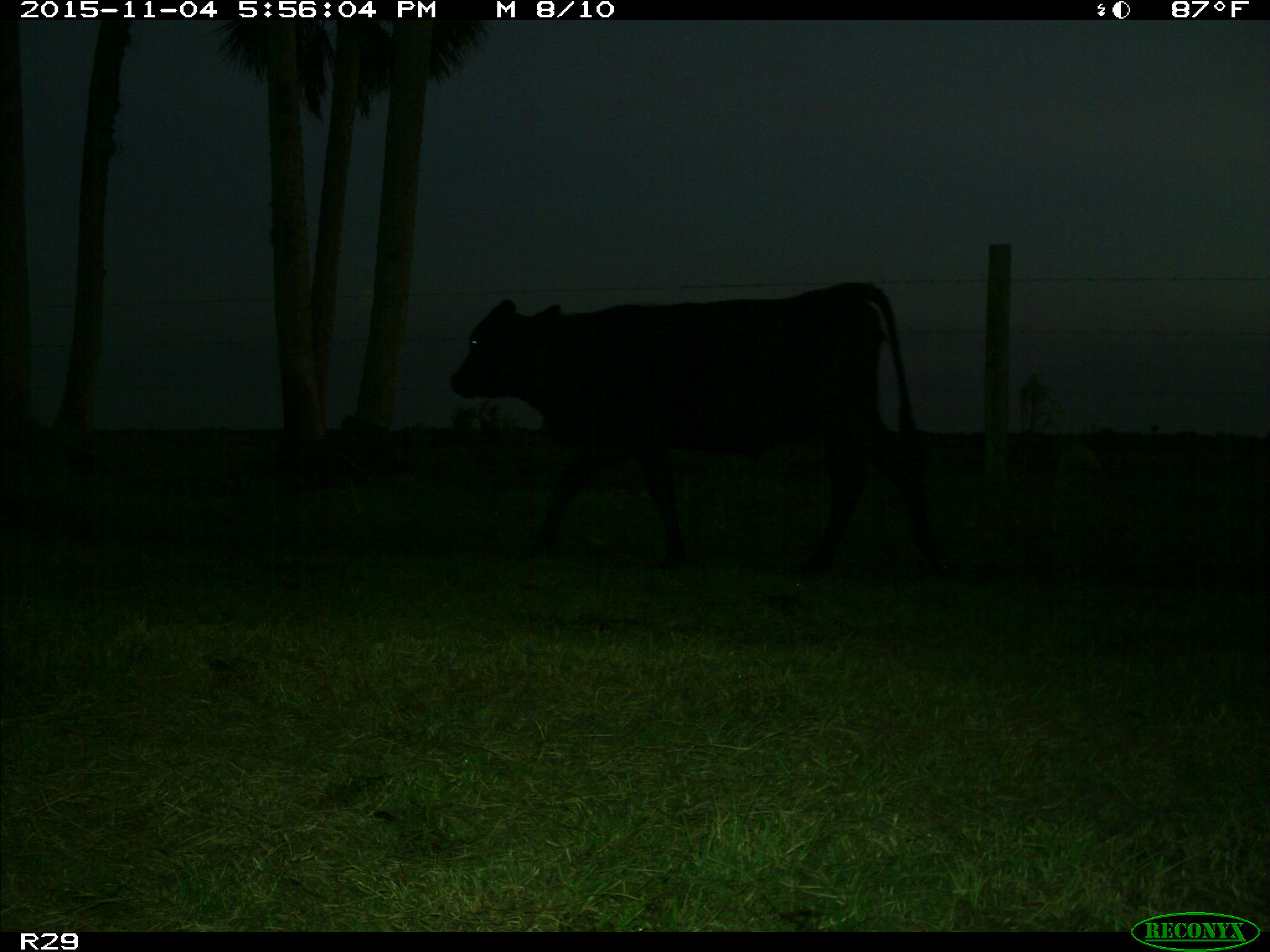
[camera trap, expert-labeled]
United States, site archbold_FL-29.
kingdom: Animalia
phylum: Chordata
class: Mammalia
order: Artiodactyla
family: Bovidae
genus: Bos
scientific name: Bos taurus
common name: domestic cow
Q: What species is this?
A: Bos taurus (domestic cow).